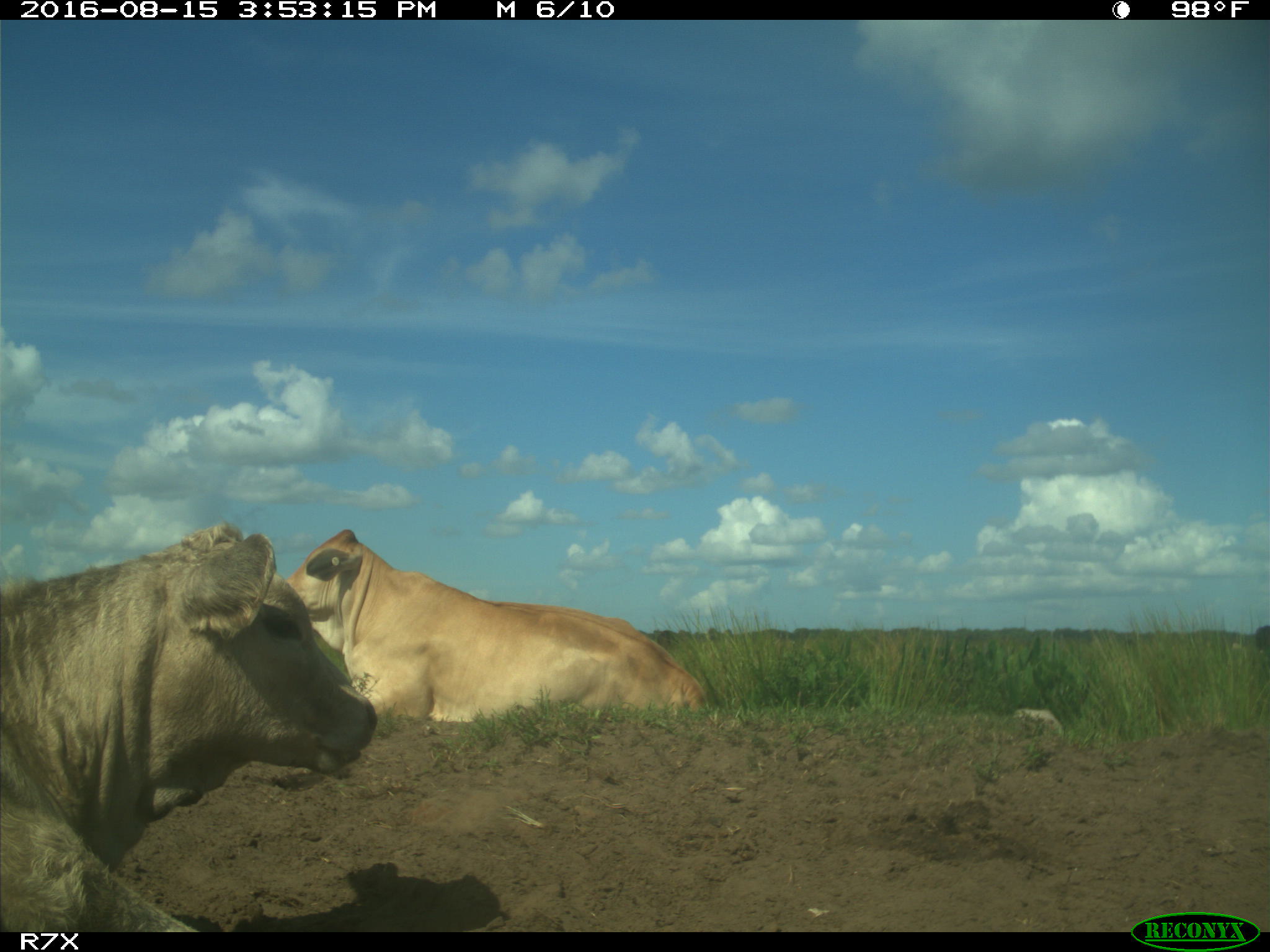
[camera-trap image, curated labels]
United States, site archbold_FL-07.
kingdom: Animalia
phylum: Chordata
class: Mammalia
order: Artiodactyla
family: Bovidae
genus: Bos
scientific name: Bos taurus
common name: domestic cow